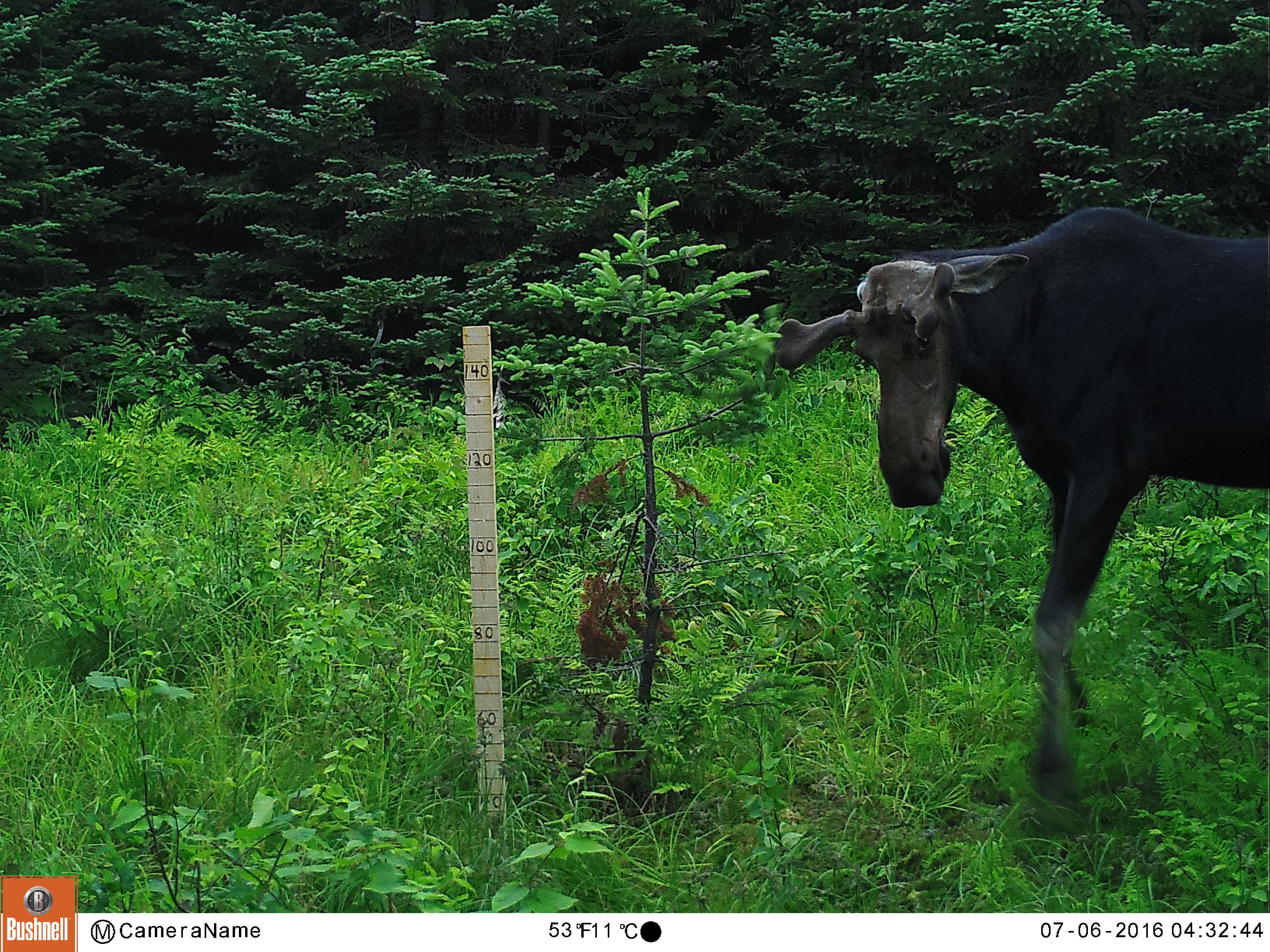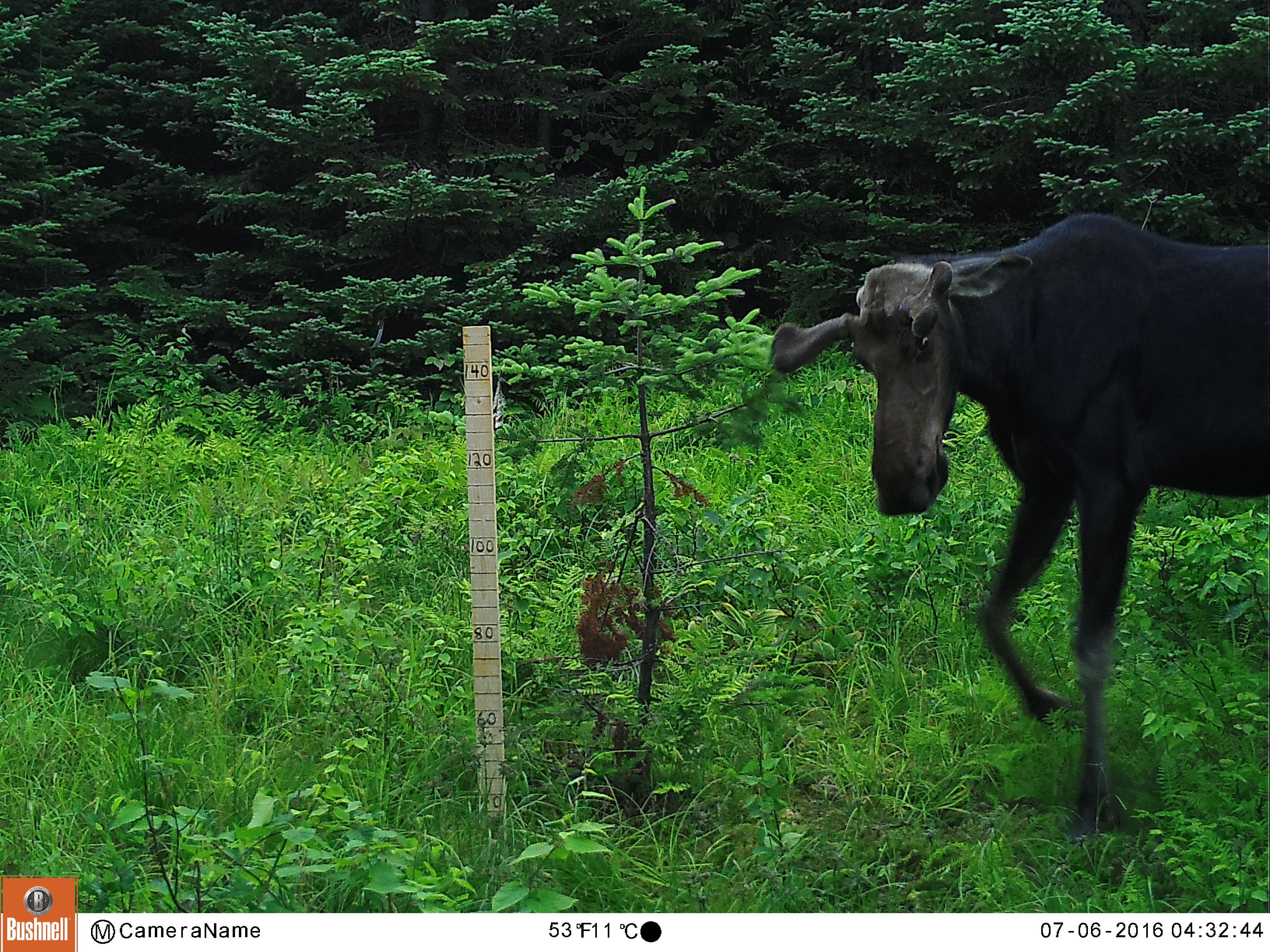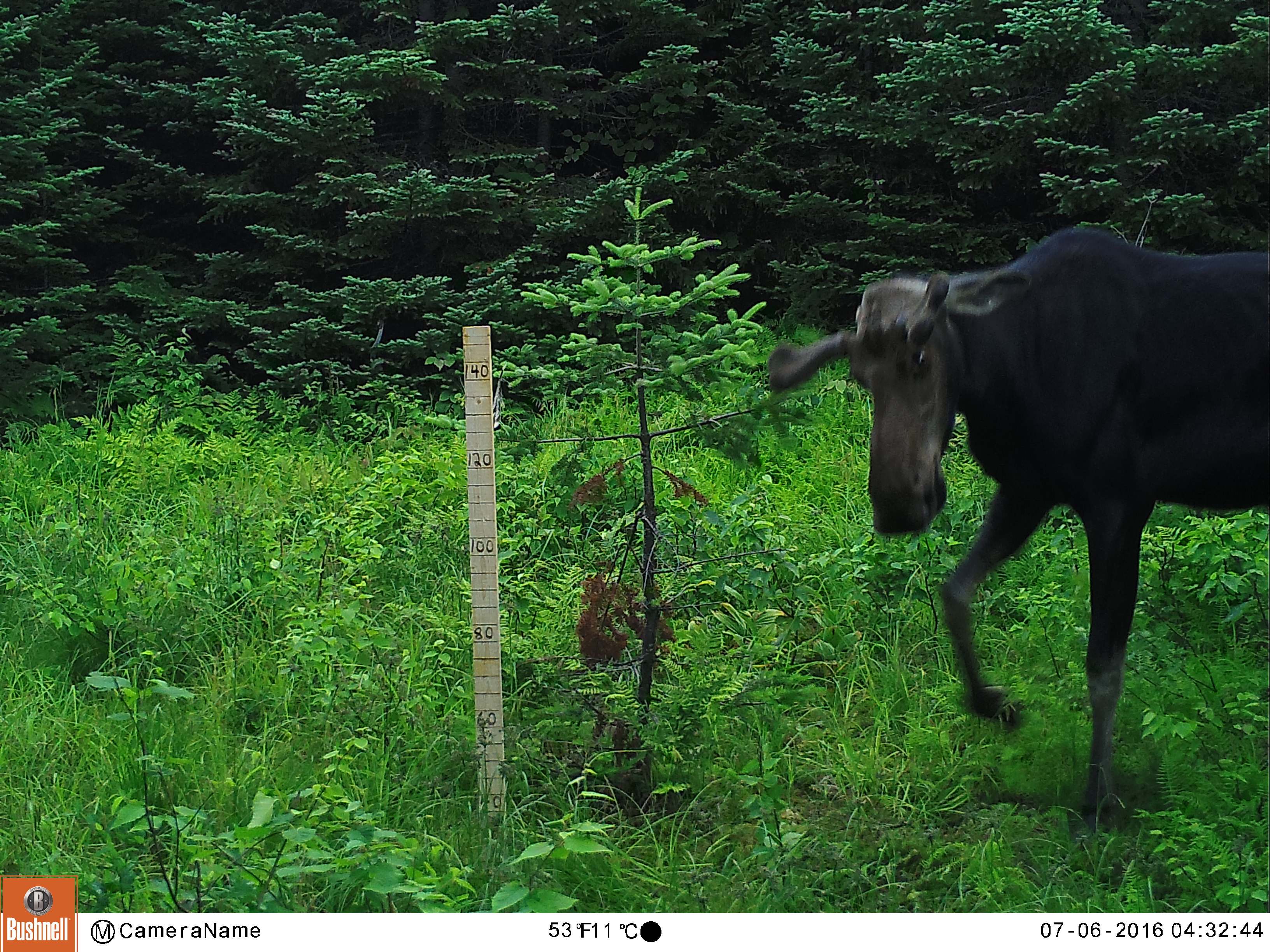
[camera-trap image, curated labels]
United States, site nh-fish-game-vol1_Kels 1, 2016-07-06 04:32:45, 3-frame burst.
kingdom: Animalia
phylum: Chordata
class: Mammalia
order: Artiodactyla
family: Cervidae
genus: Alces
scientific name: Alces alces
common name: moose